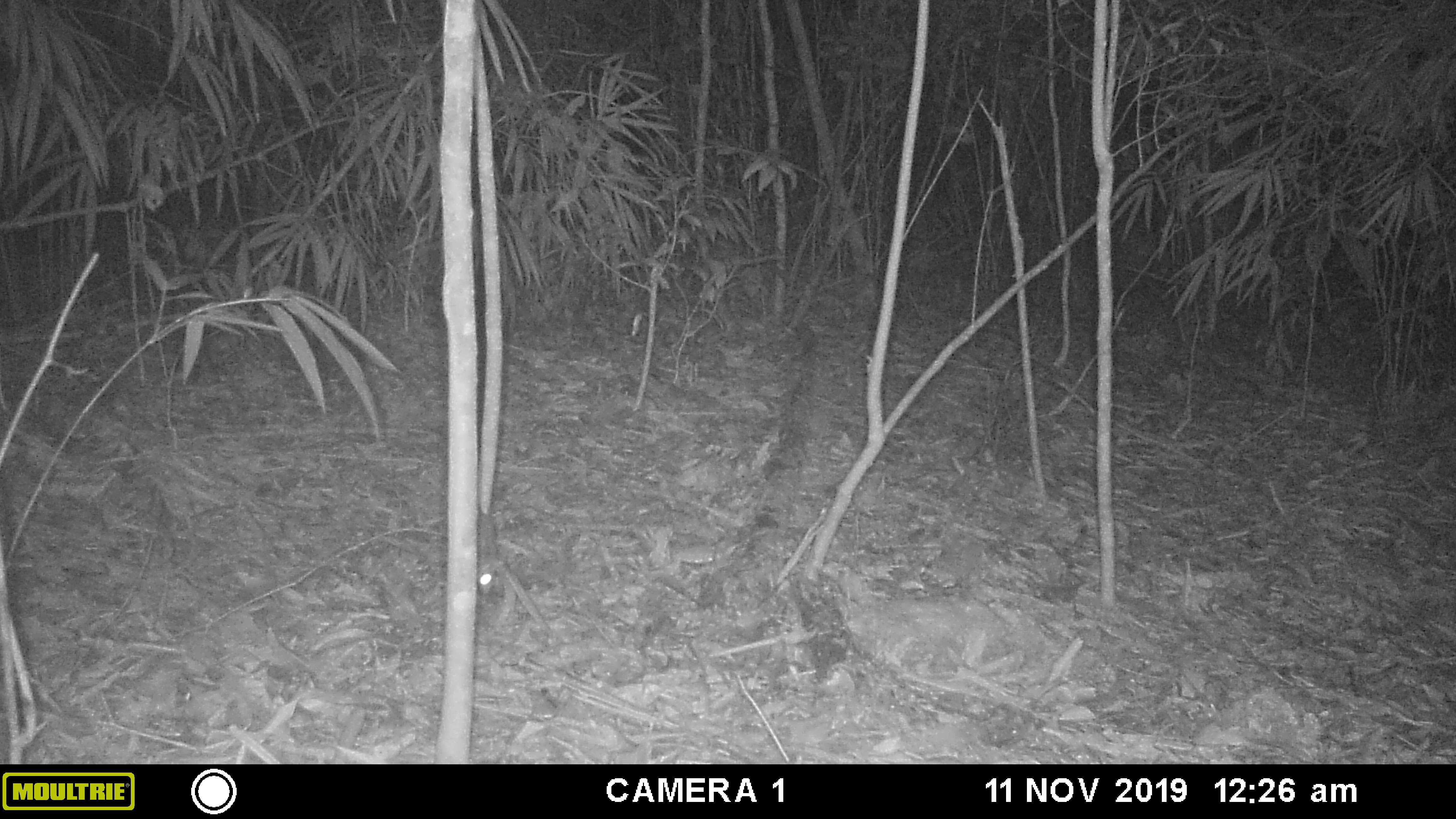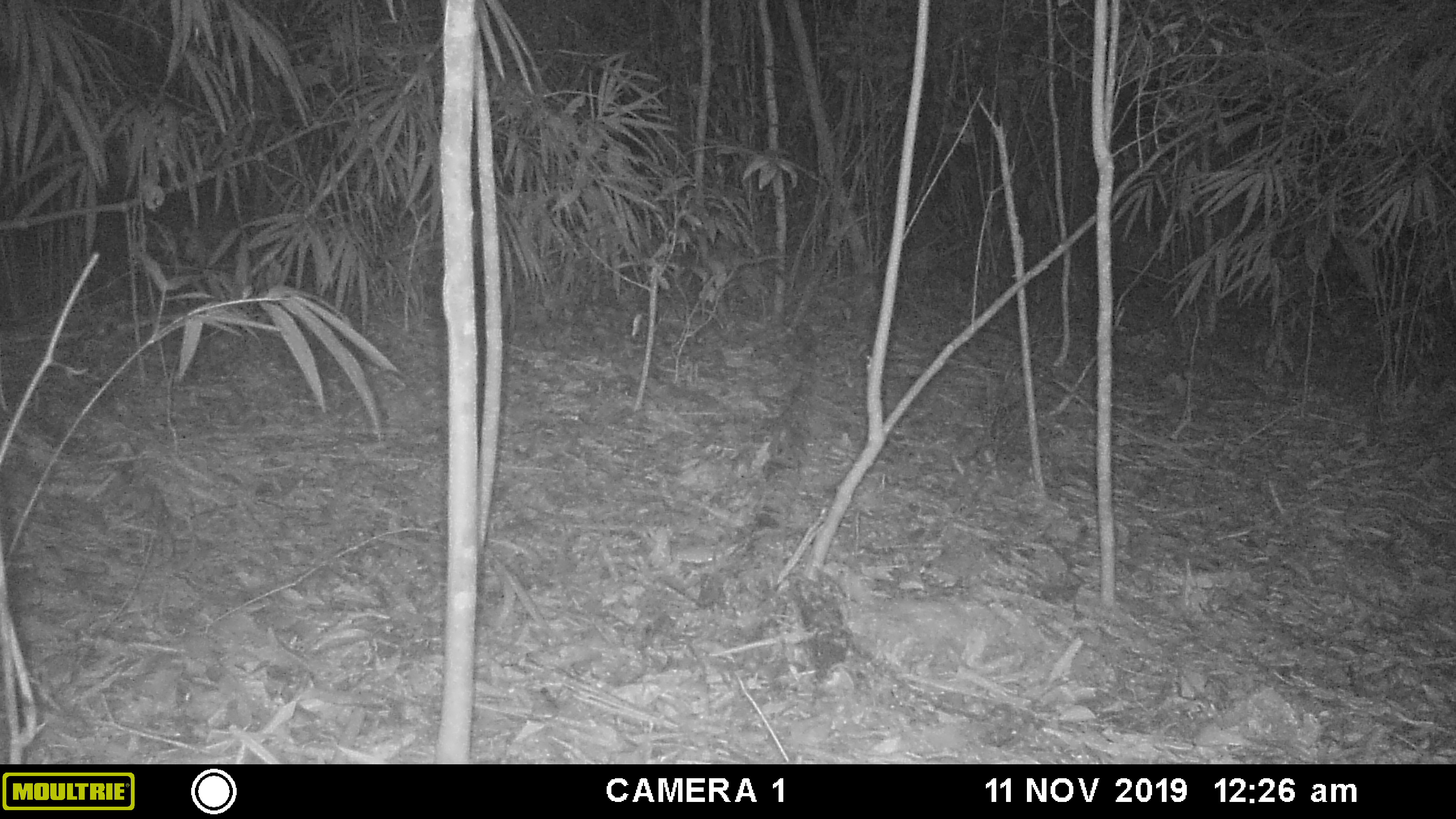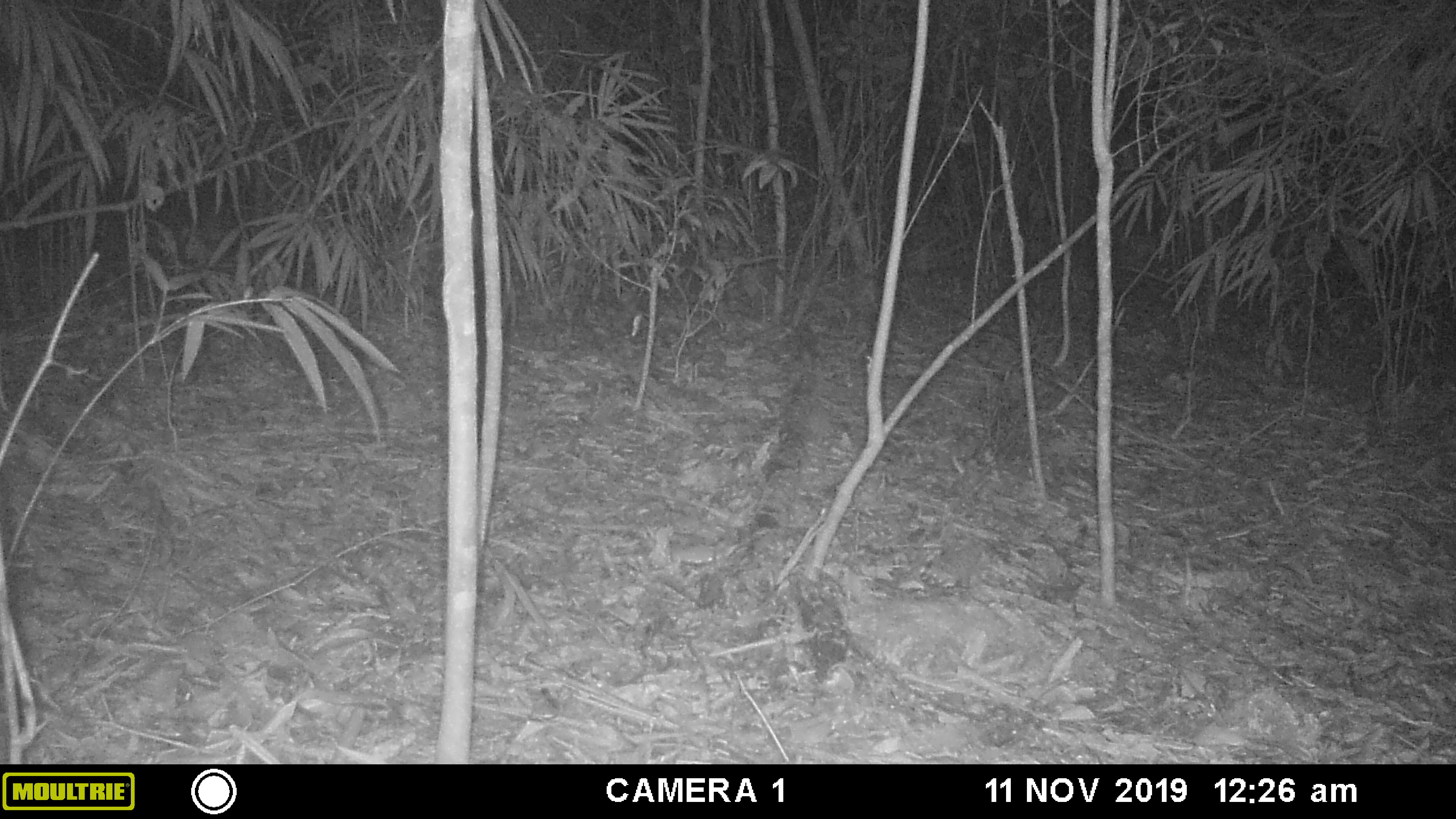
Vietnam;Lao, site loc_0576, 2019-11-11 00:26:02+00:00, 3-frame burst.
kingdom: Animalia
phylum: Chordata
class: Mammalia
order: Rodentia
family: Muridae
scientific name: Muridae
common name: old-world mice and rats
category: unidentified murid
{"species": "unidentified murid (old-world mice and rats) (Muridae)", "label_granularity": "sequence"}